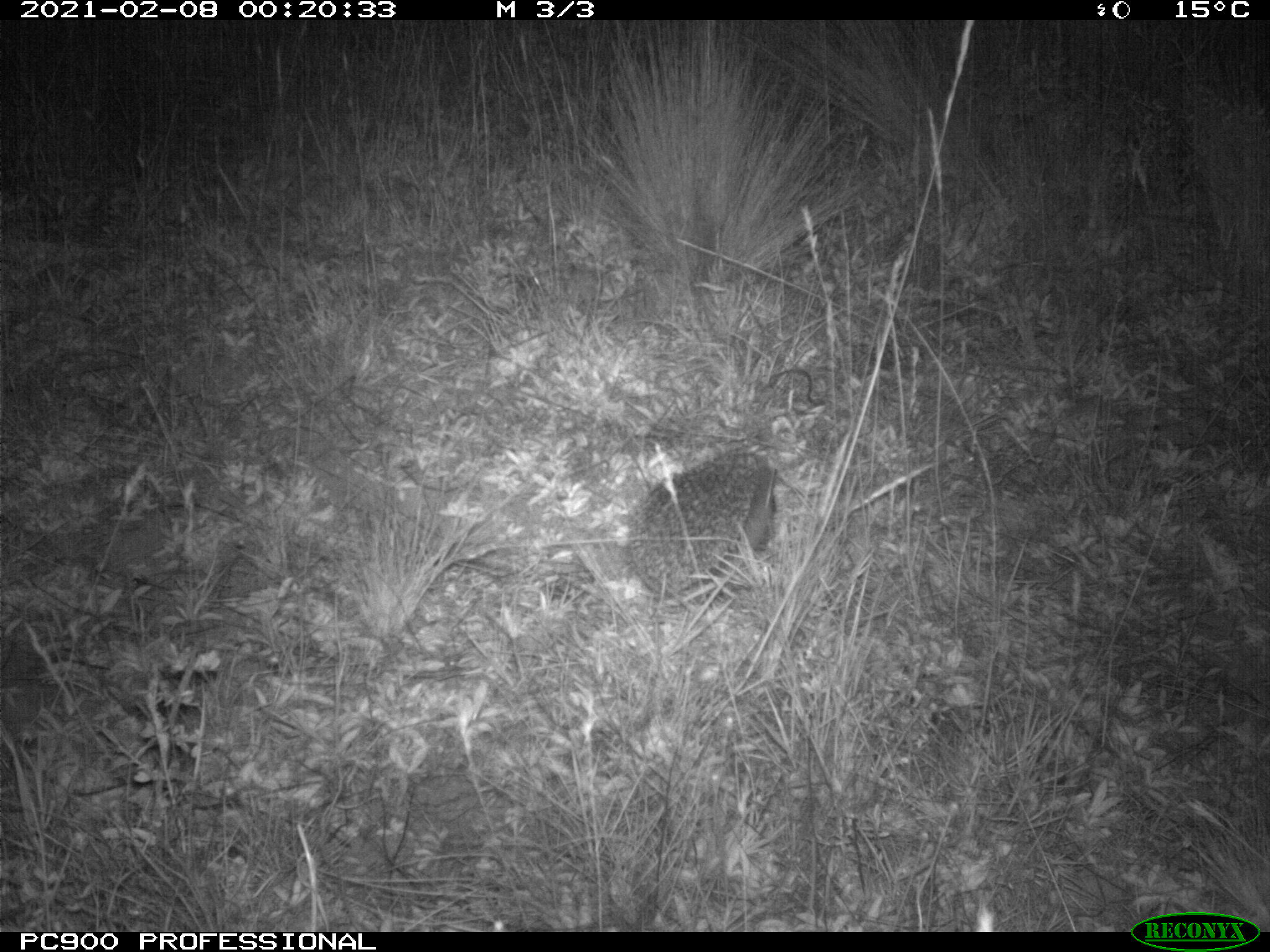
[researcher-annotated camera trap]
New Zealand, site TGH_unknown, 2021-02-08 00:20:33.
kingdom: Animalia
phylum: Chordata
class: Mammalia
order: Eulipotyphla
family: Erinaceidae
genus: Erinaceus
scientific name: Erinaceus europaeus europaeus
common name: european hedgehog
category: hedgehog